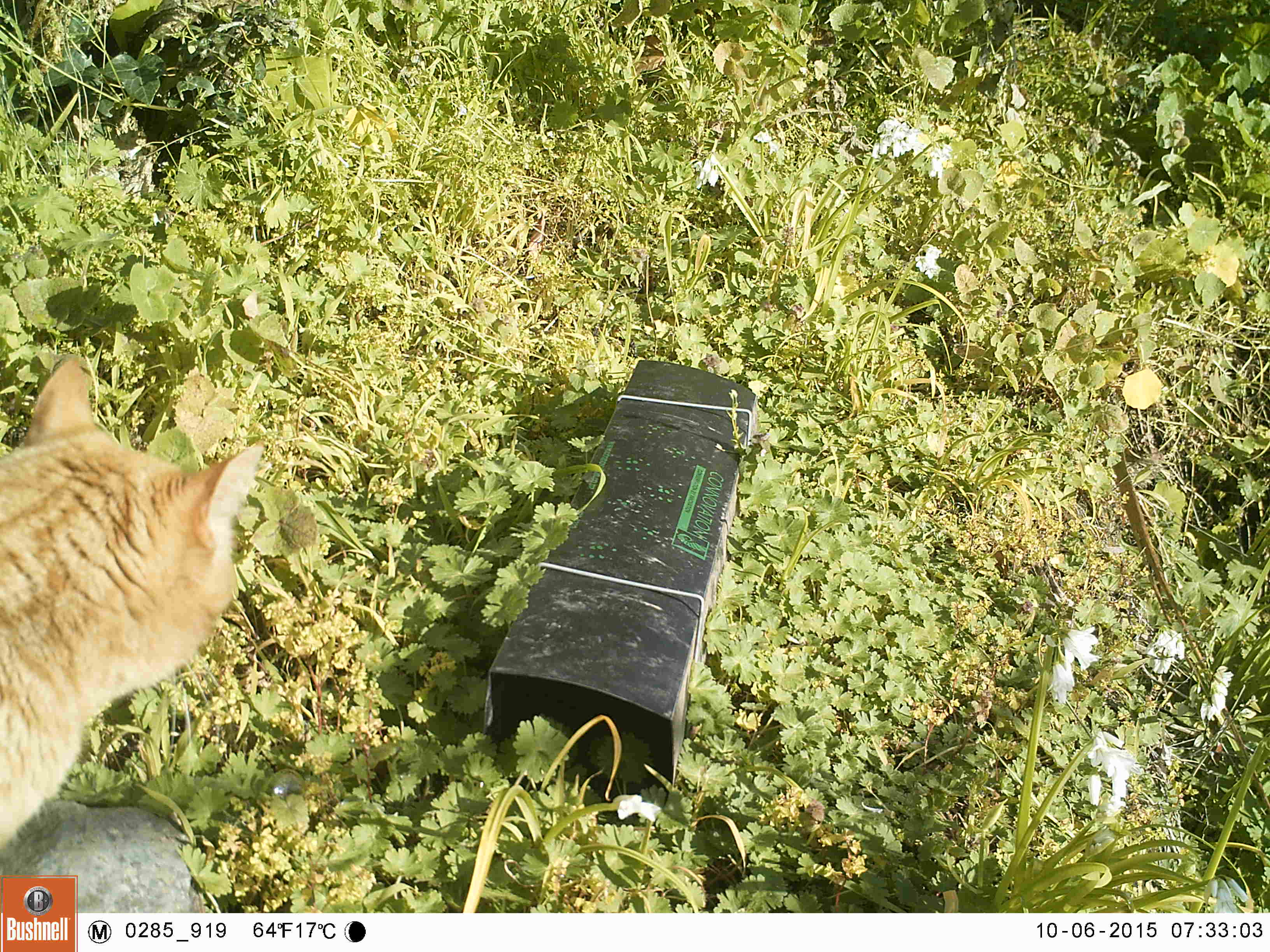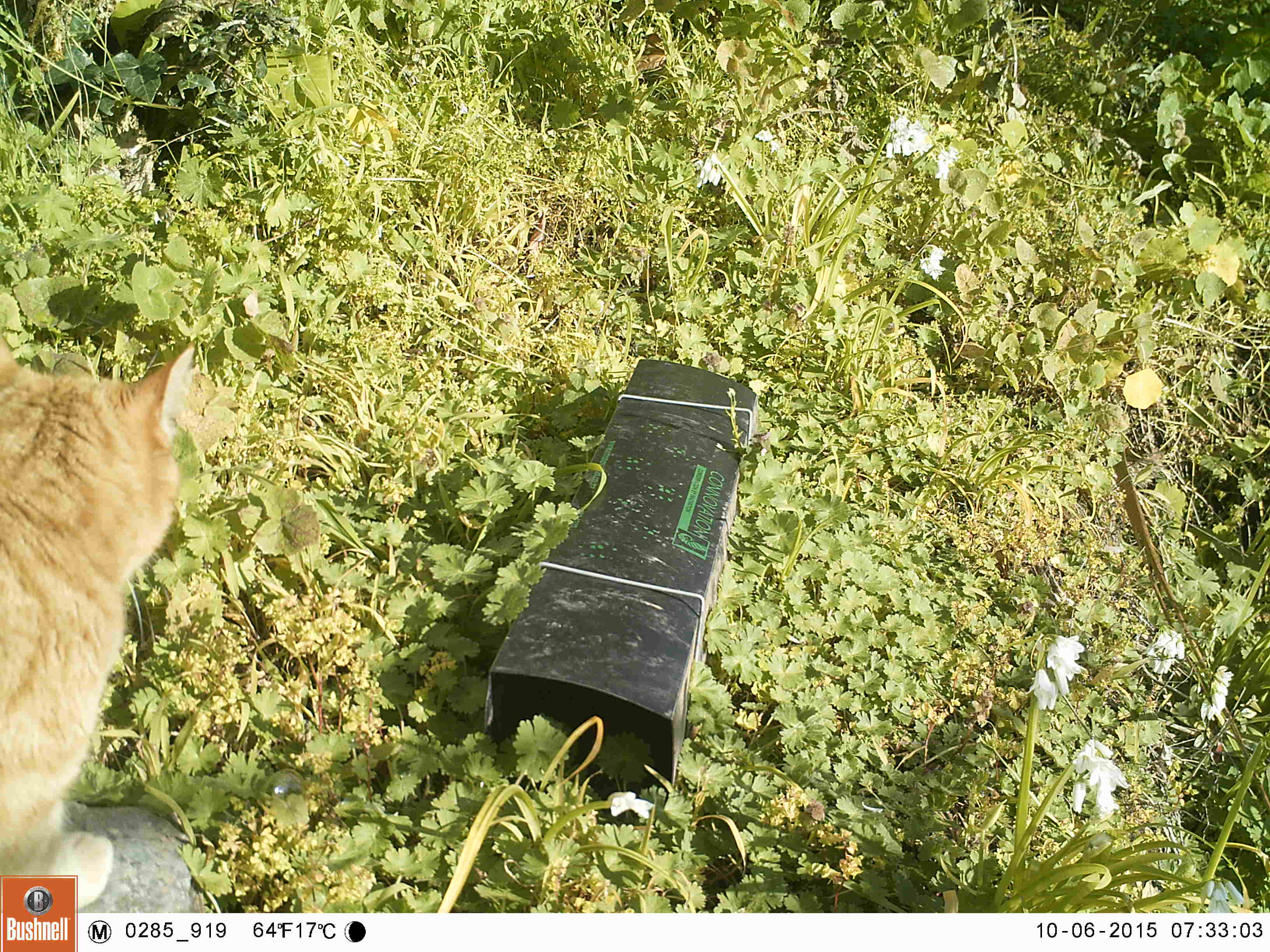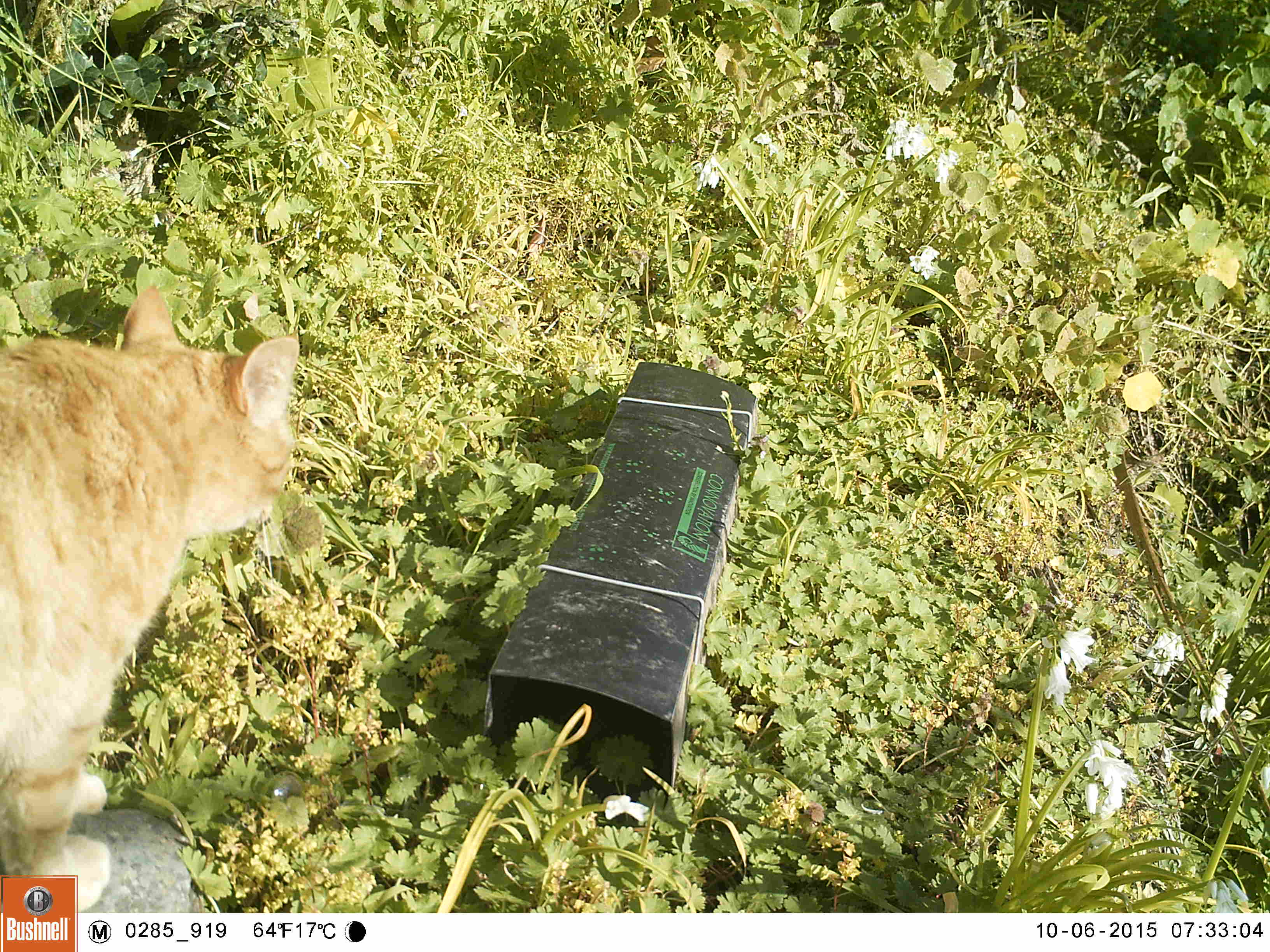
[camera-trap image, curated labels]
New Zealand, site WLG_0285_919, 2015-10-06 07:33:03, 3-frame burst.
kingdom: Animalia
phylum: Chordata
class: Mammalia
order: Carnivora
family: Felidae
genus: Felis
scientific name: Felis catus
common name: domestic cat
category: cat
Cat (domestic cat) (Felis catus).